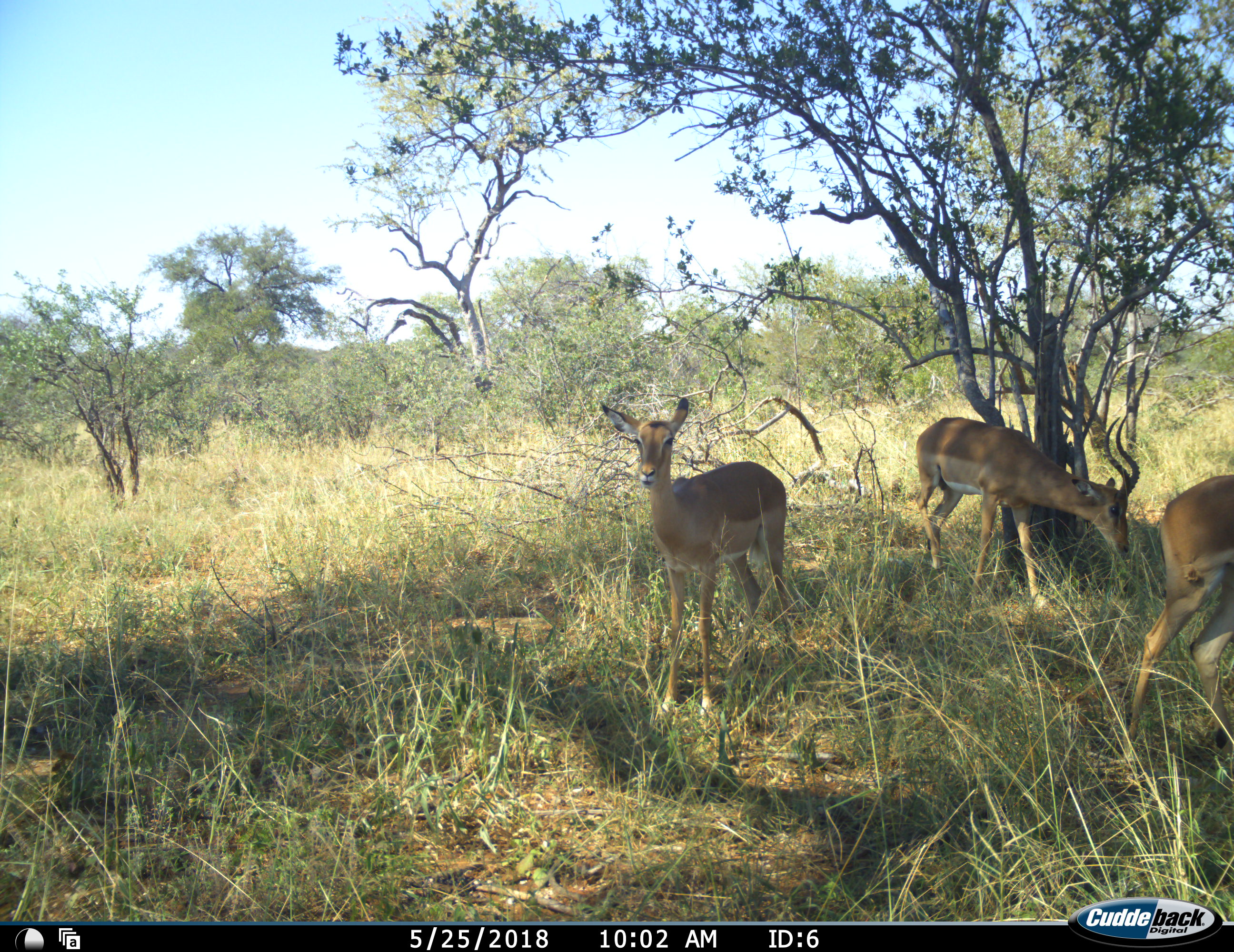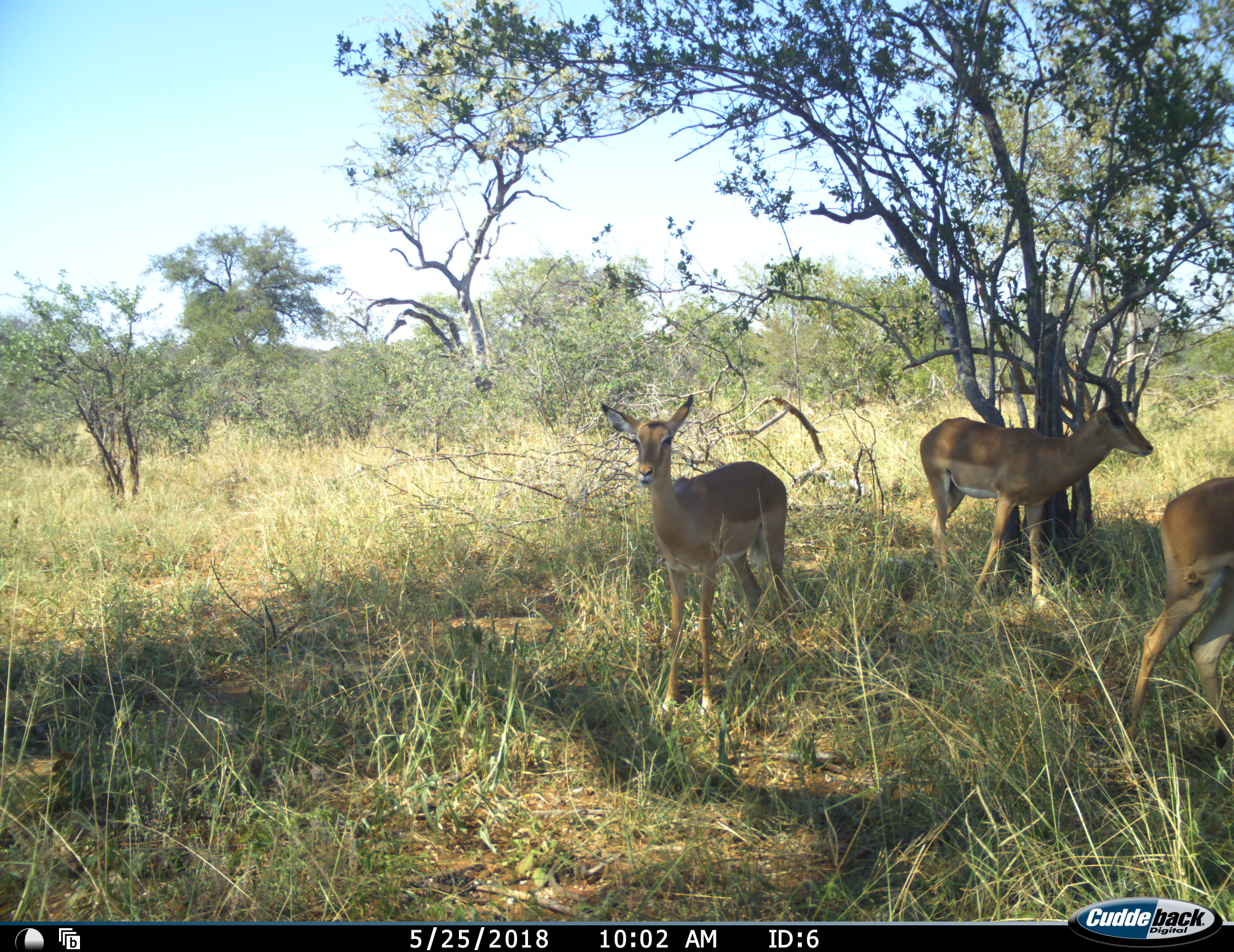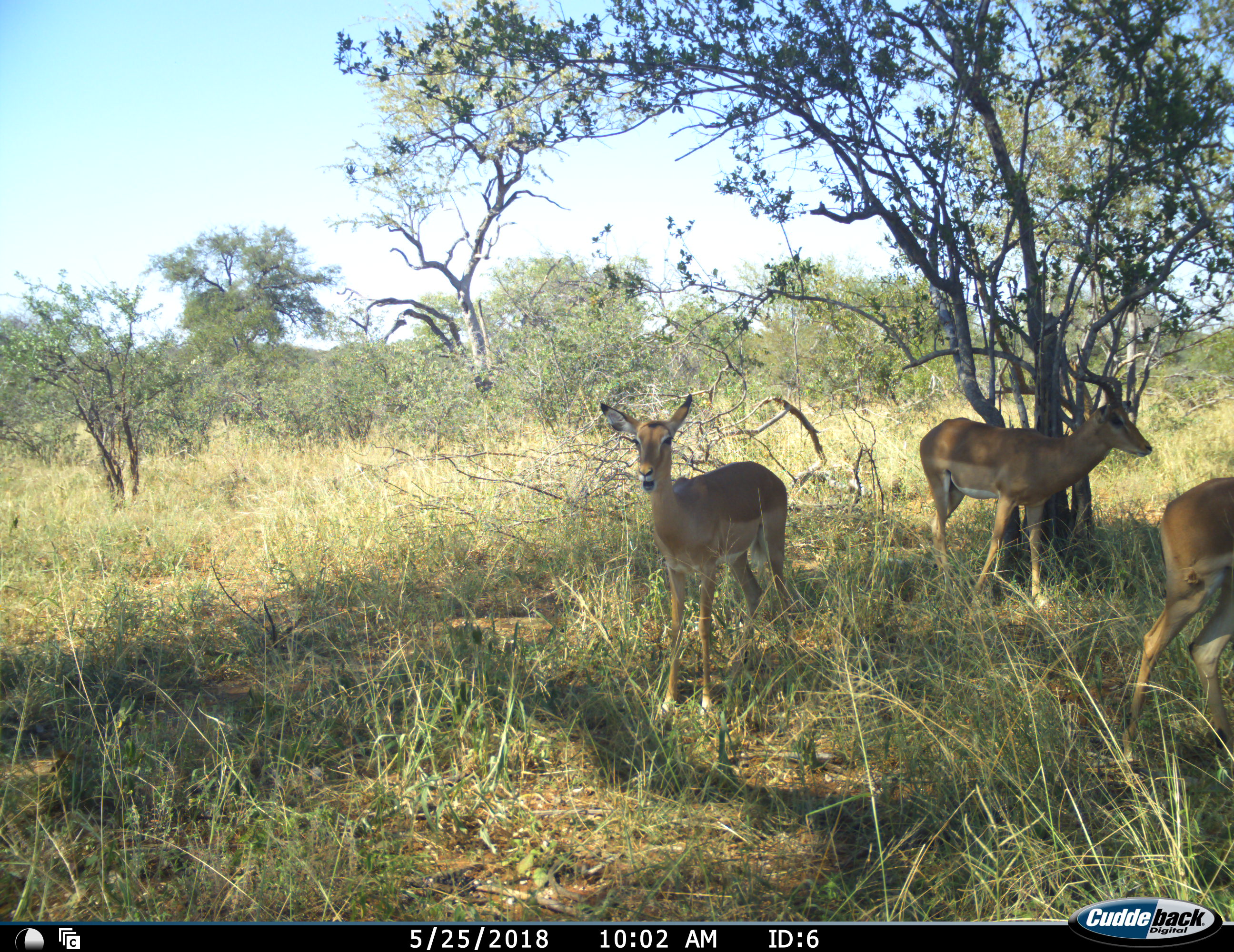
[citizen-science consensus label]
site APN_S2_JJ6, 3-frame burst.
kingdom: Animalia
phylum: Chordata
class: Mammalia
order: Artiodactyla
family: Bovidae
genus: Aepyceros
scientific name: Aepyceros melampus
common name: impala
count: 3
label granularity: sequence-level